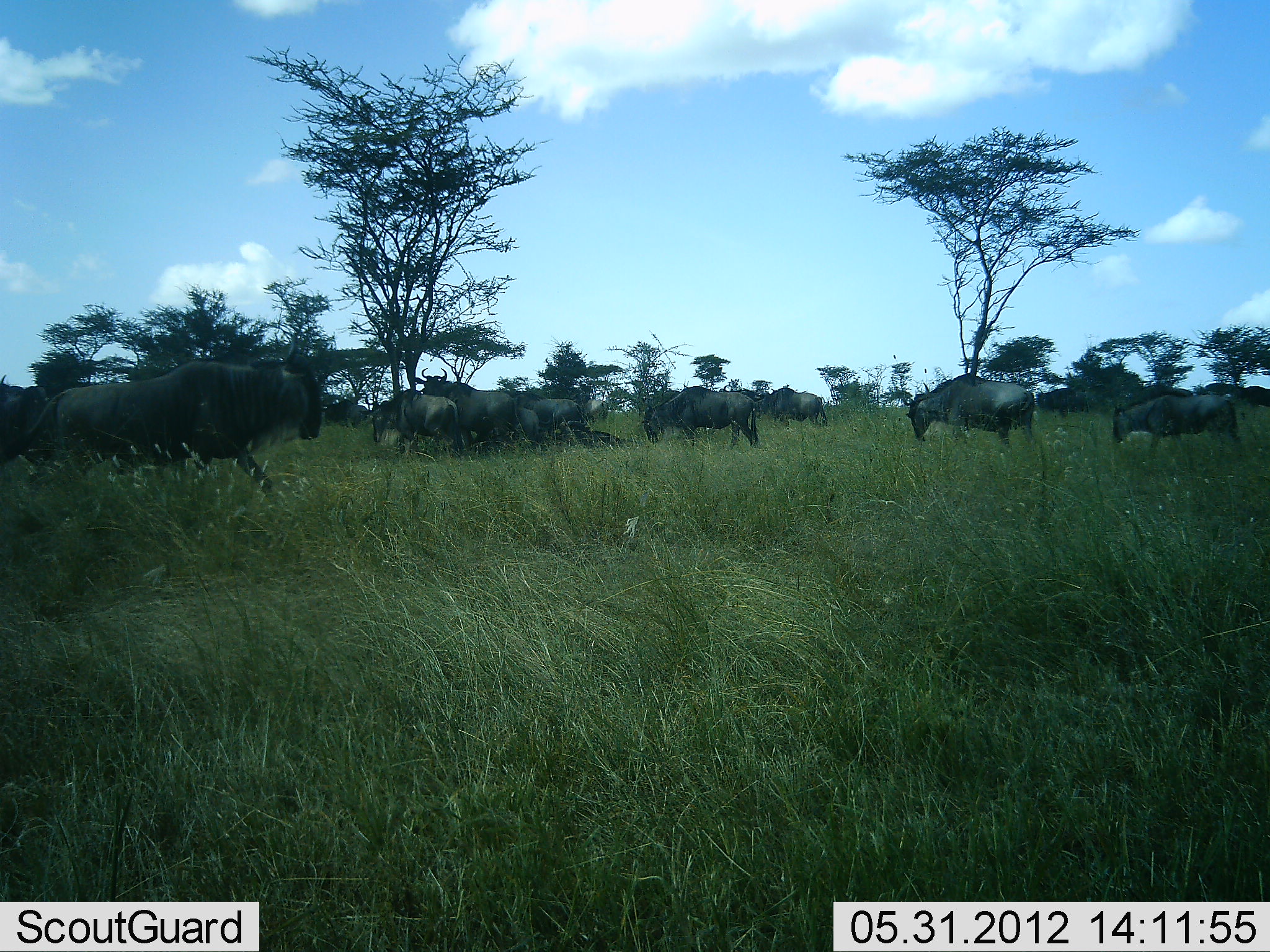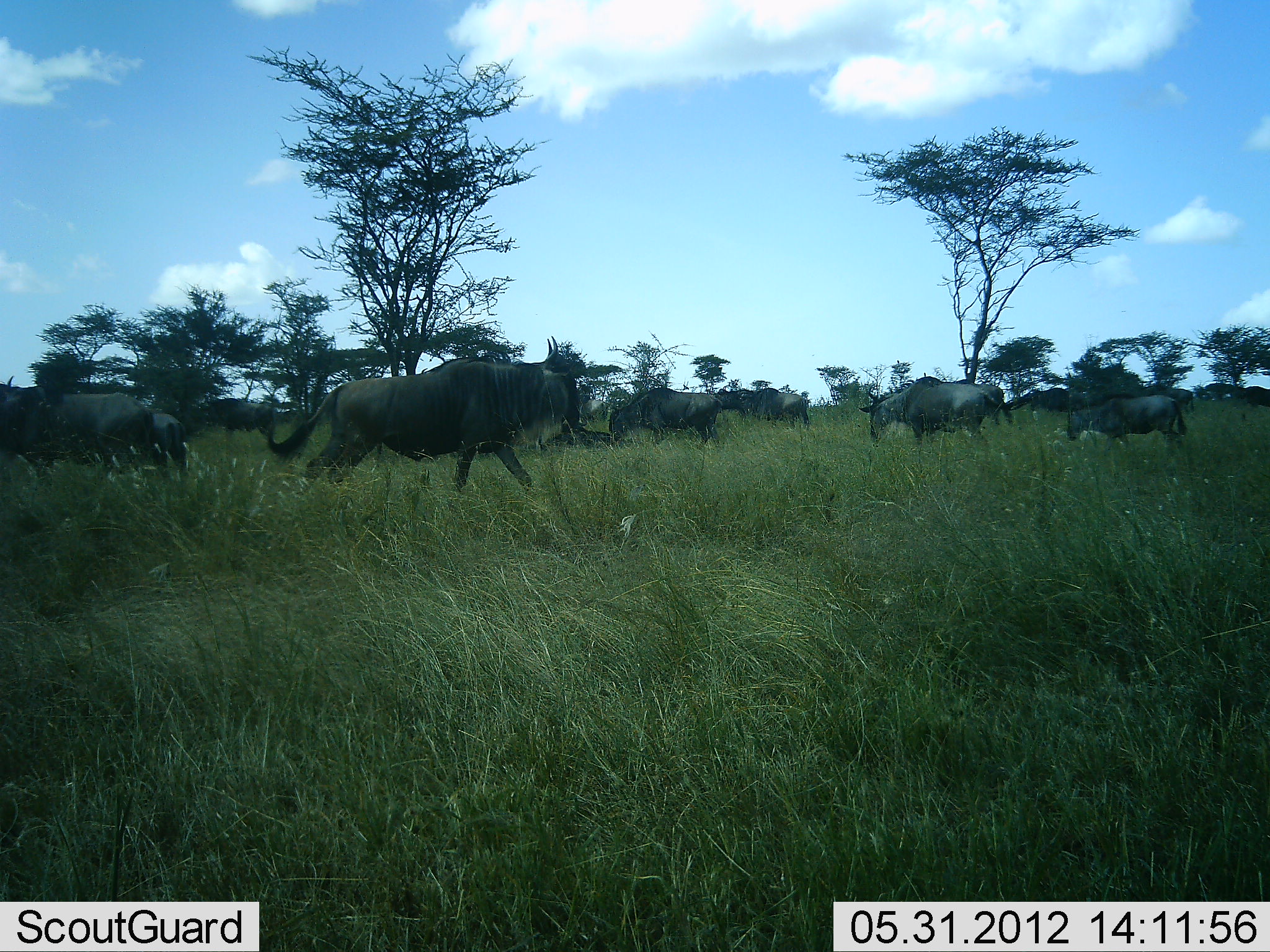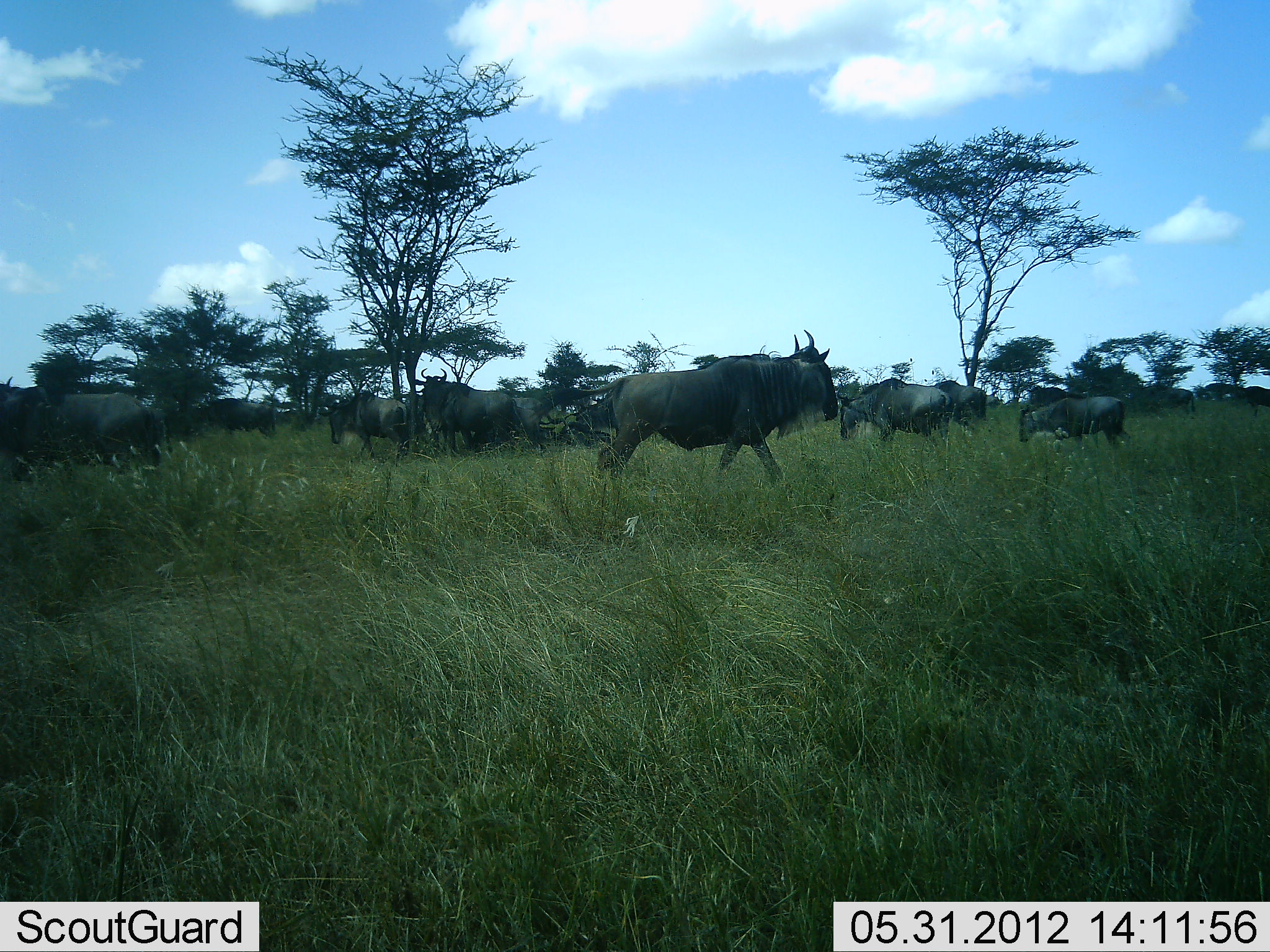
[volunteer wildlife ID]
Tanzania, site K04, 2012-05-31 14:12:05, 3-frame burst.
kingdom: Animalia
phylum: Chordata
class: Mammalia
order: Artiodactyla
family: Bovidae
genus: Connochaetes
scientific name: Connochaetes taurinus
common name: blue wildebeest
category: wildebeest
Wildebeest (blue wildebeest) (Connochaetes taurinus), count 11-50. Behavior (volunteer vote fractions): standing 70%, resting 10%, moving 90%, interacting 0%. Young present (vote fraction): 0%. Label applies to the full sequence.